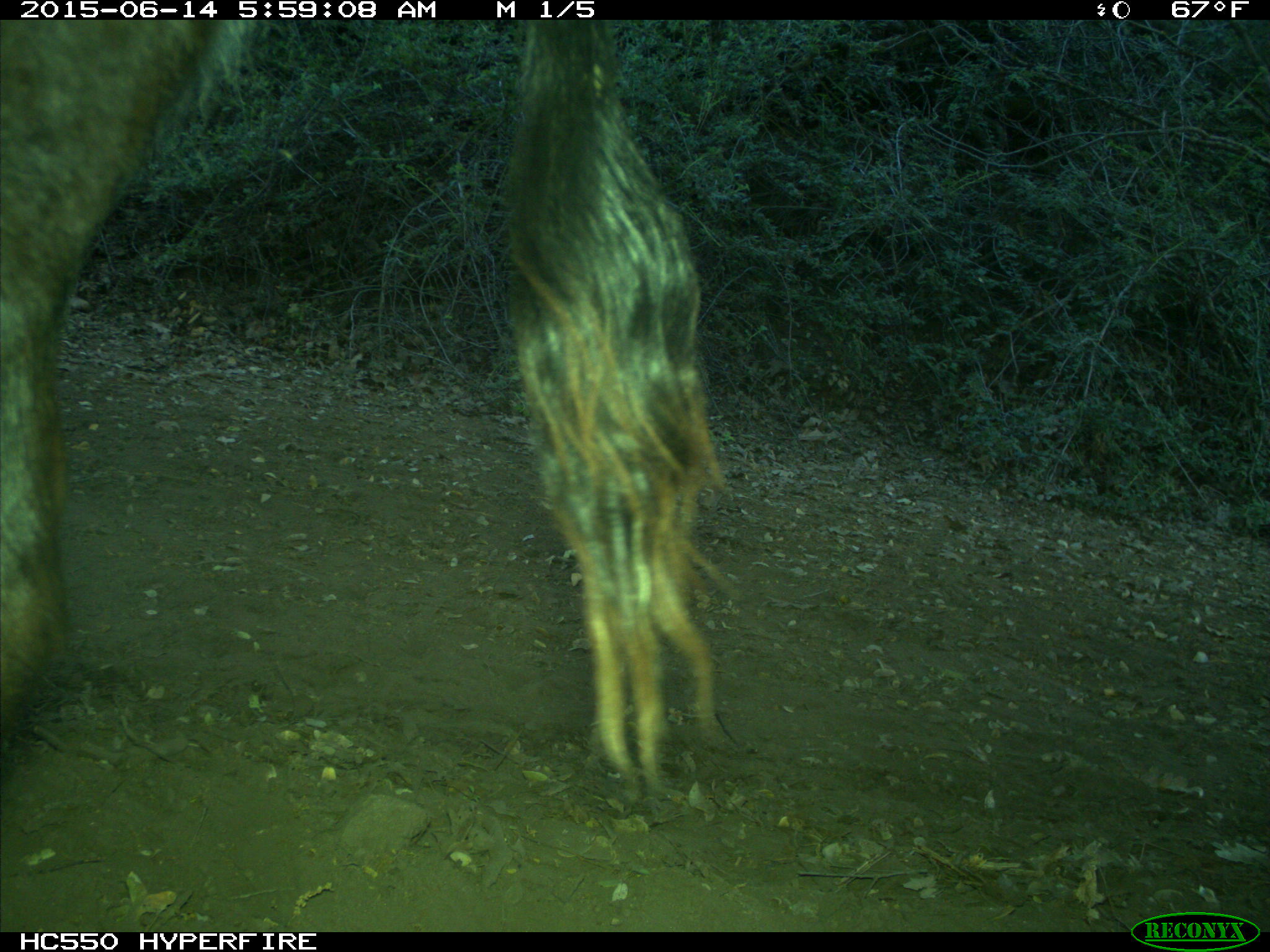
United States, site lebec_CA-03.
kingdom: Animalia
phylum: Chordata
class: Mammalia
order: Artiodactyla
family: Bovidae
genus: Bos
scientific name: Bos taurus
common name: domestic cow